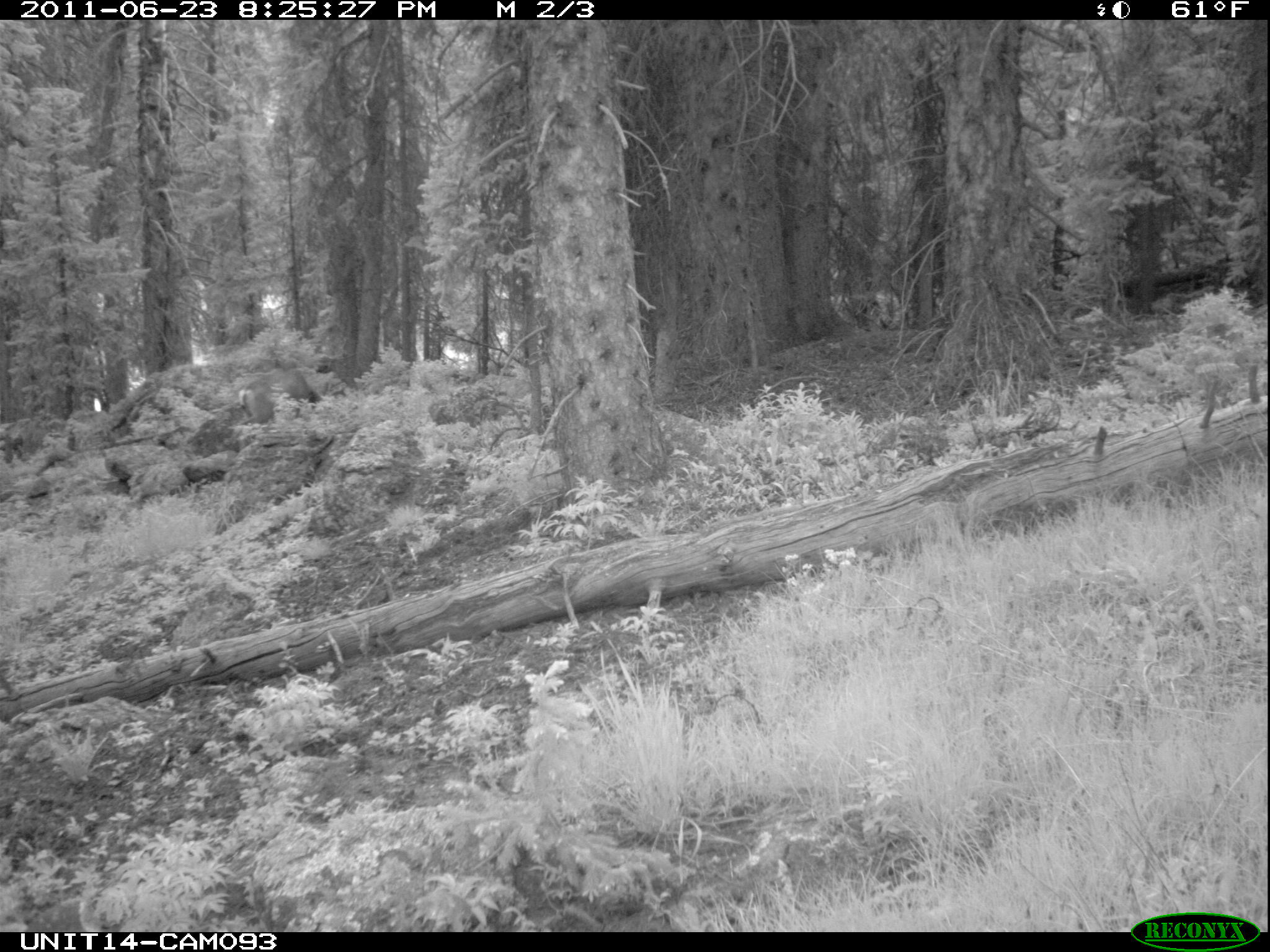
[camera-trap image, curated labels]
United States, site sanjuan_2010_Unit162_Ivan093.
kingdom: Animalia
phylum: Chordata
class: Mammalia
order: Artiodactyla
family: Cervidae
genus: Odocoileus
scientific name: Odocoileus hemionus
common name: mule deer